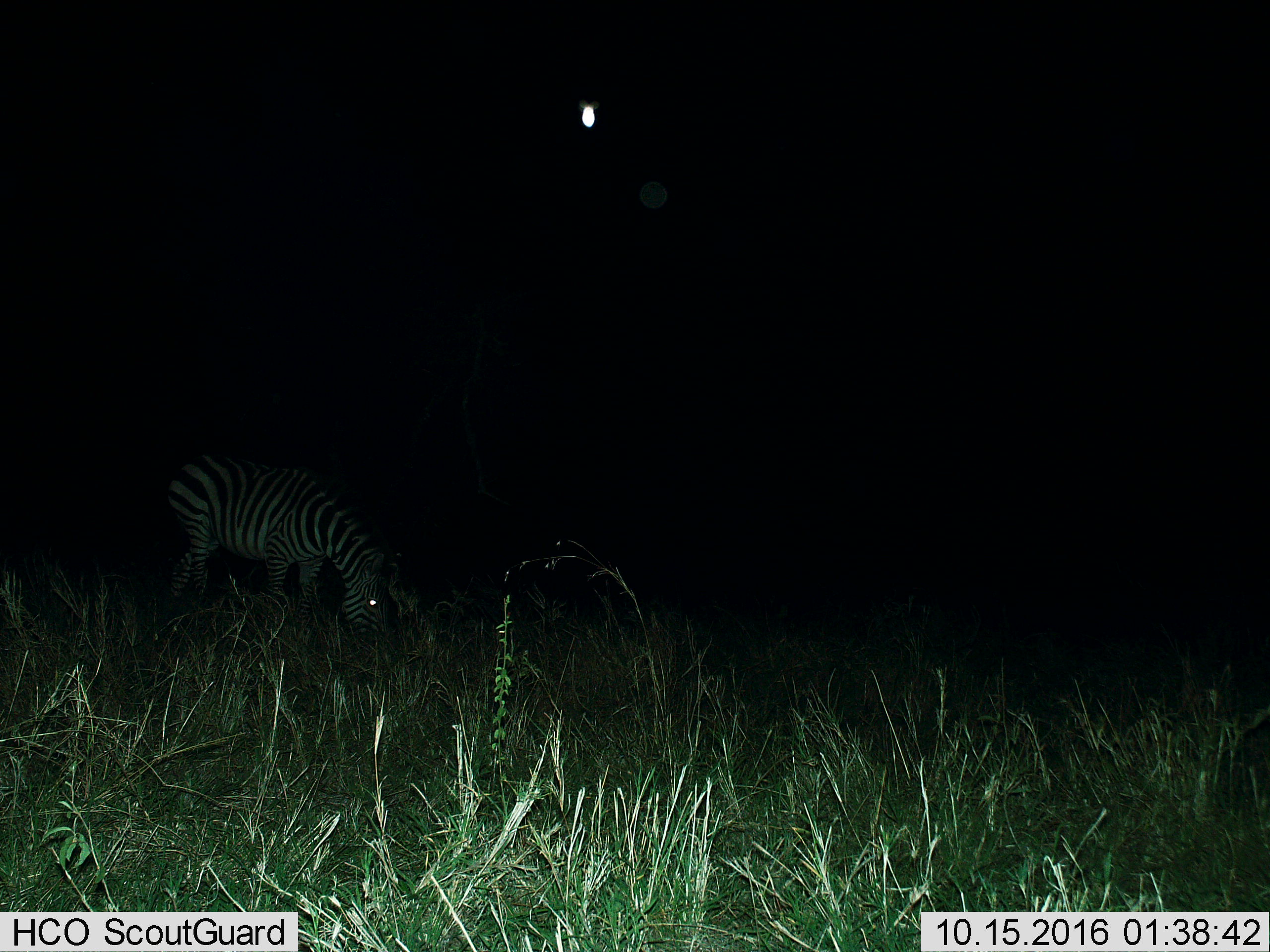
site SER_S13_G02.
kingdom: Animalia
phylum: Chordata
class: Mammalia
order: Perissodactyla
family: Equidae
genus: Equus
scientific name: Equus quagga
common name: plains zebra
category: zebraplains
Zebraplains (plains zebra) (Equus quagga), count 1. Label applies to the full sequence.